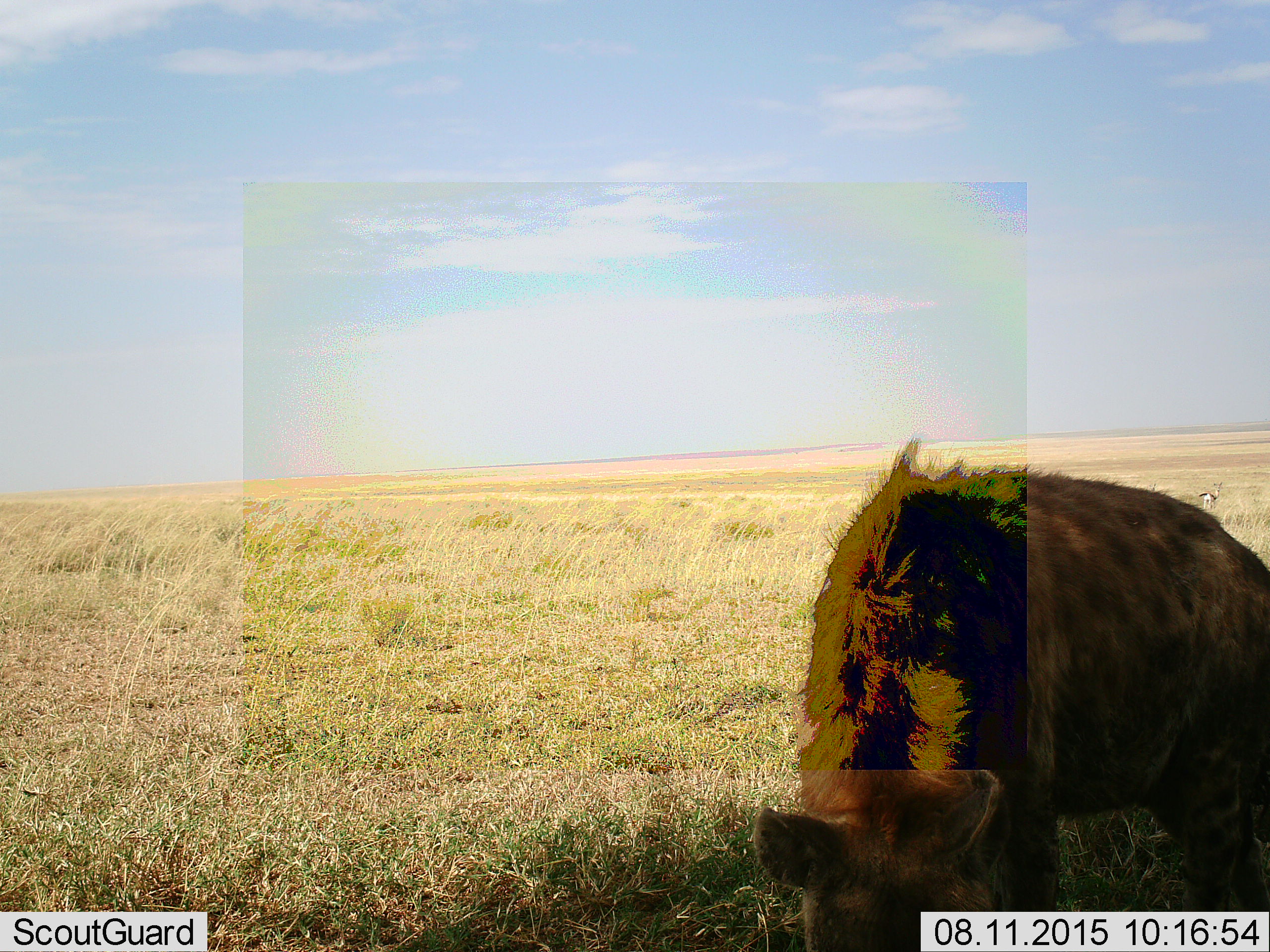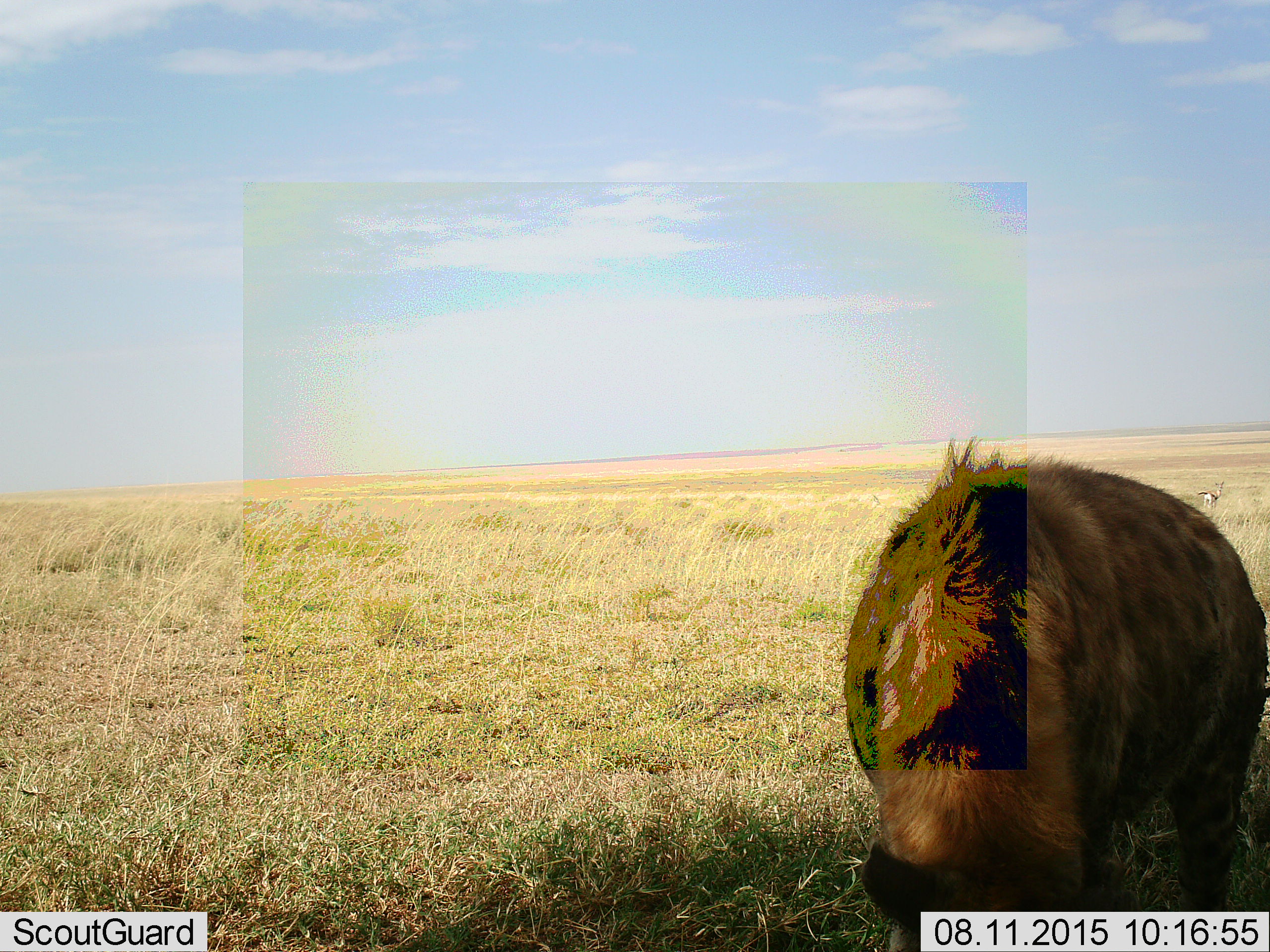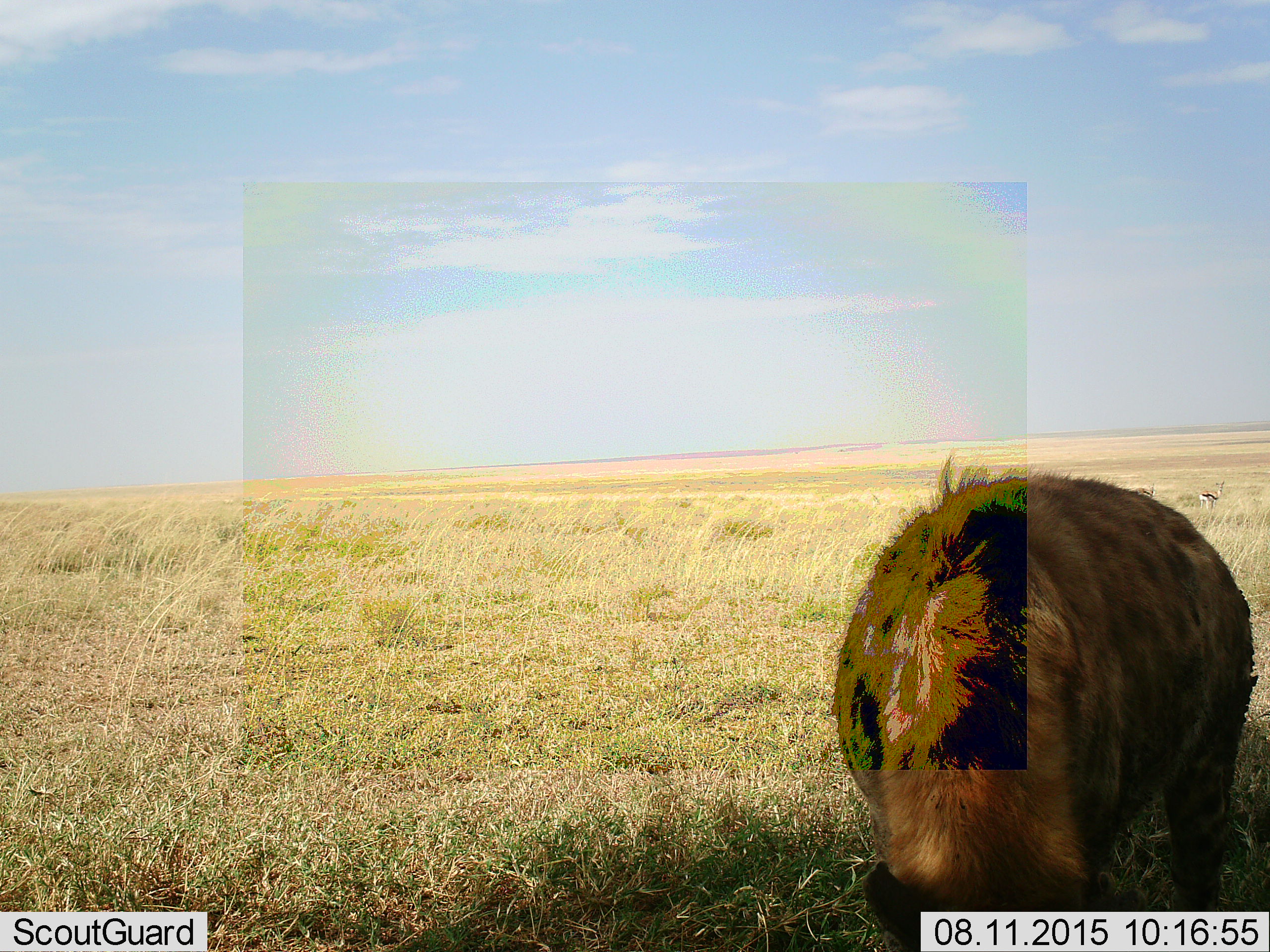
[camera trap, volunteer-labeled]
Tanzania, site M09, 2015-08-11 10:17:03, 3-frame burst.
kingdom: Animalia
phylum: Chordata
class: Mammalia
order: Carnivora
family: Hyaenidae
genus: Crocuta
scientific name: Crocuta crocuta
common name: spotted hyena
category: hyenaspotted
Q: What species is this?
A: Hyenaspotted (spotted hyena) (Crocuta crocuta).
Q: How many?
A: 1.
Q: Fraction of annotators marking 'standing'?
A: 50%.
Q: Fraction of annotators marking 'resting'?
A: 0%.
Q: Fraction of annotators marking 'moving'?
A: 10%.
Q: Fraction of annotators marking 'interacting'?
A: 0%.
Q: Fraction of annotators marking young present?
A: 10%.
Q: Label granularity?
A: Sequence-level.